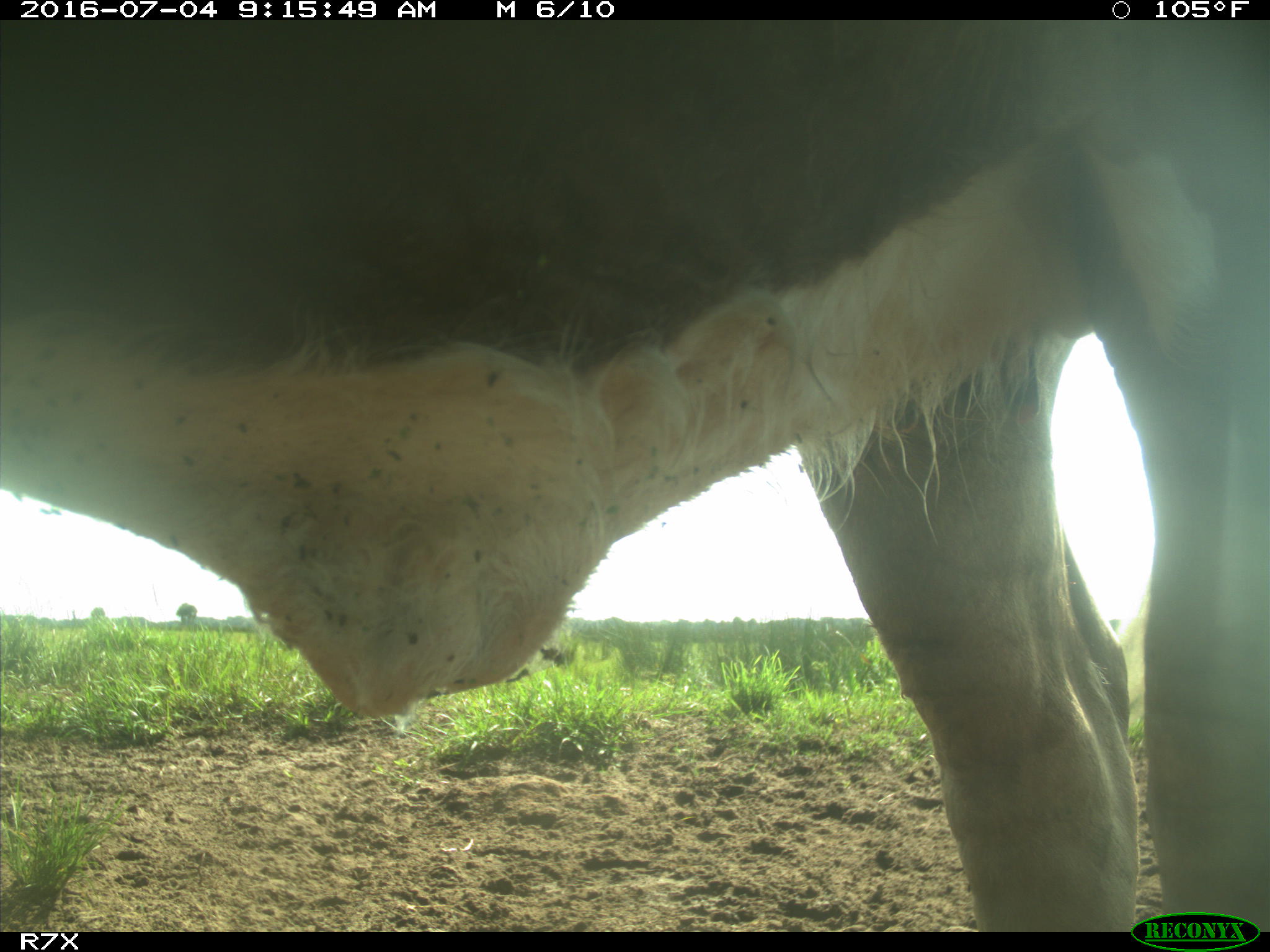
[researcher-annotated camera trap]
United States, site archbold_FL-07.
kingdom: Animalia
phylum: Chordata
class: Mammalia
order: Artiodactyla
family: Bovidae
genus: Bos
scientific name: Bos taurus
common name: domestic cow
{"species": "Bos taurus (domestic cow)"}